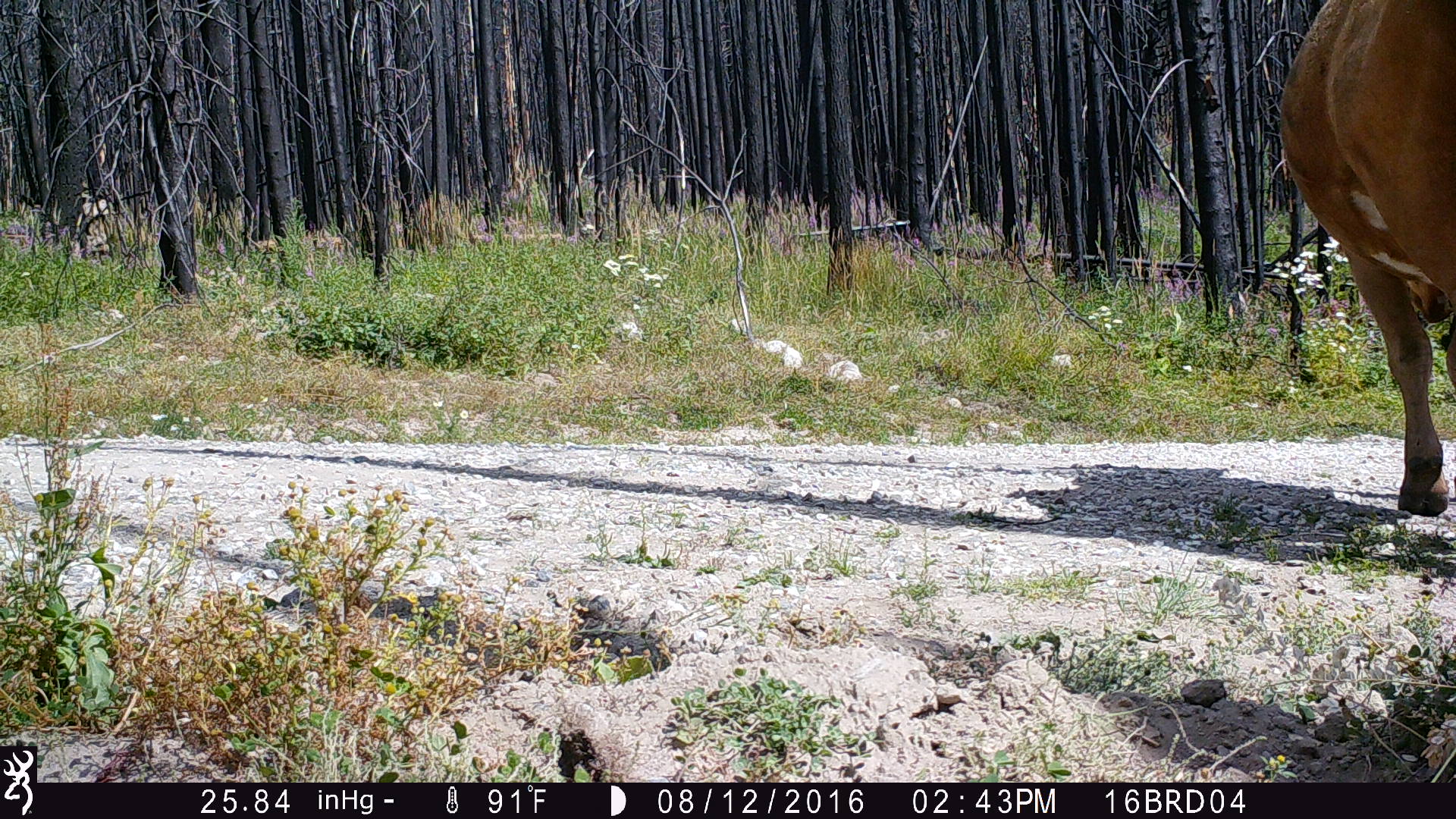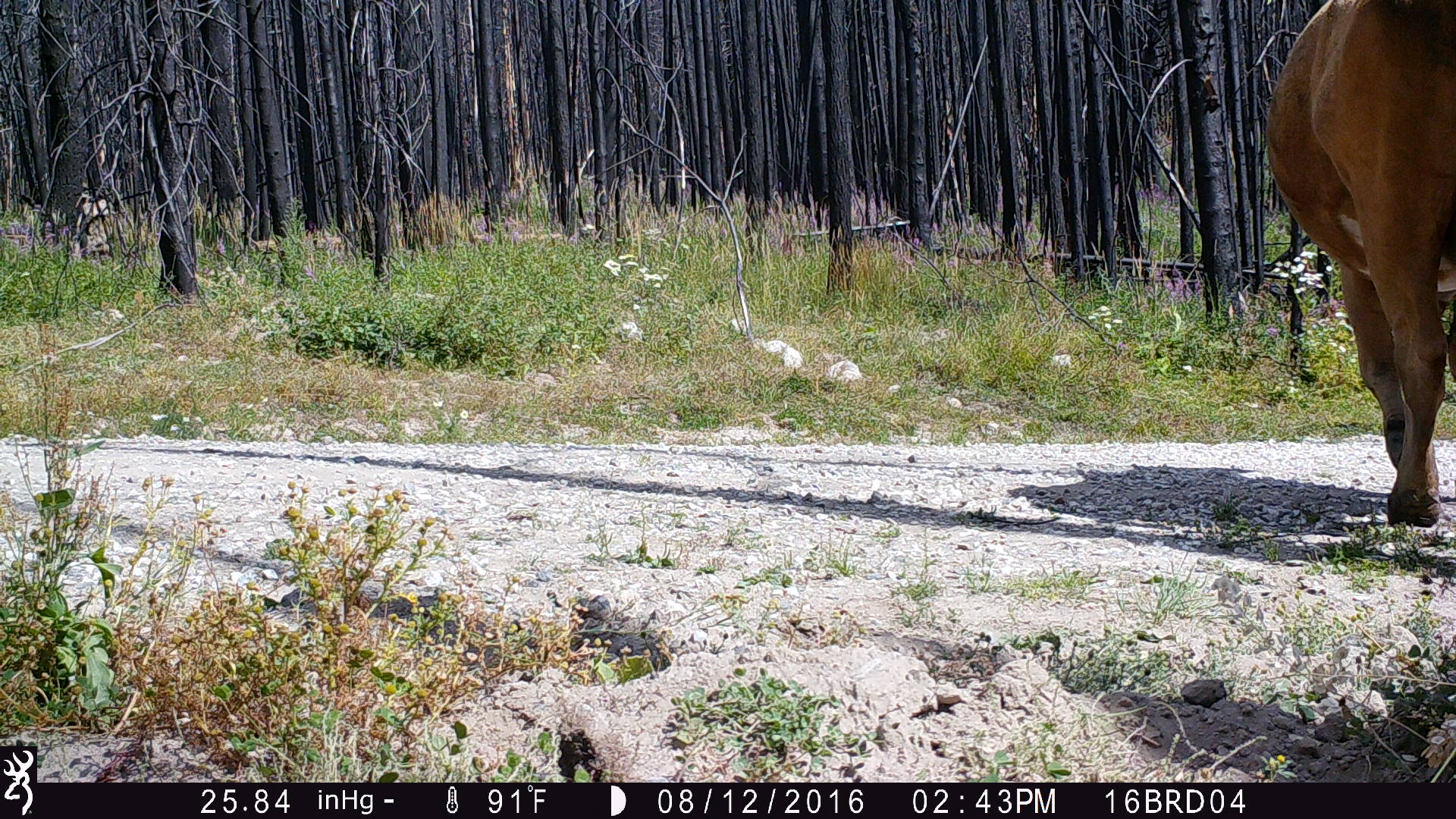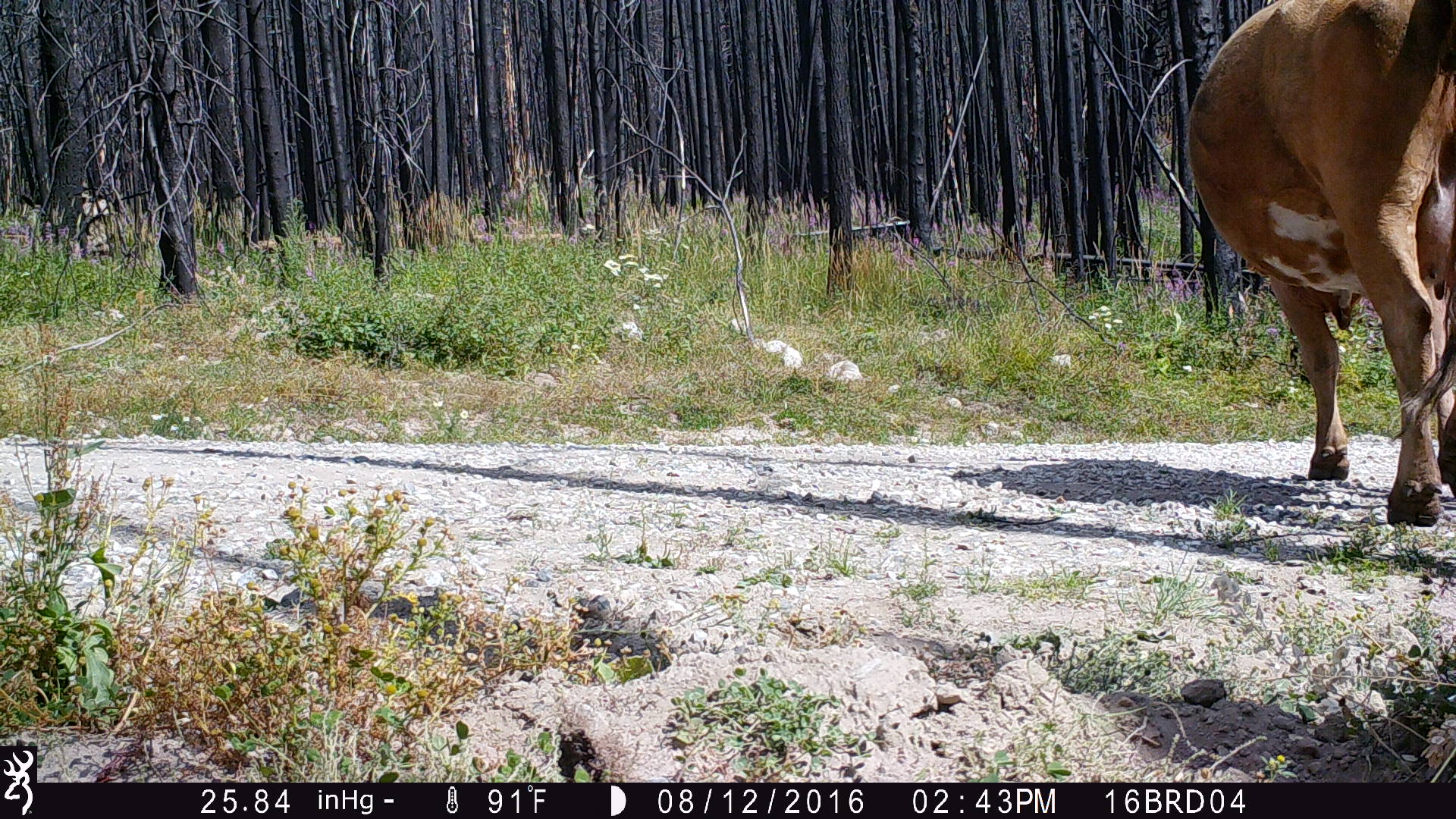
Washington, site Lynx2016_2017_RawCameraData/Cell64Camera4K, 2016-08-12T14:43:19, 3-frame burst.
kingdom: Animalia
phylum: Chordata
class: Mammalia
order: Artiodactyla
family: Bovidae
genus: Bos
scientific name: Bos taurus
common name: domestic cattle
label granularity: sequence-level